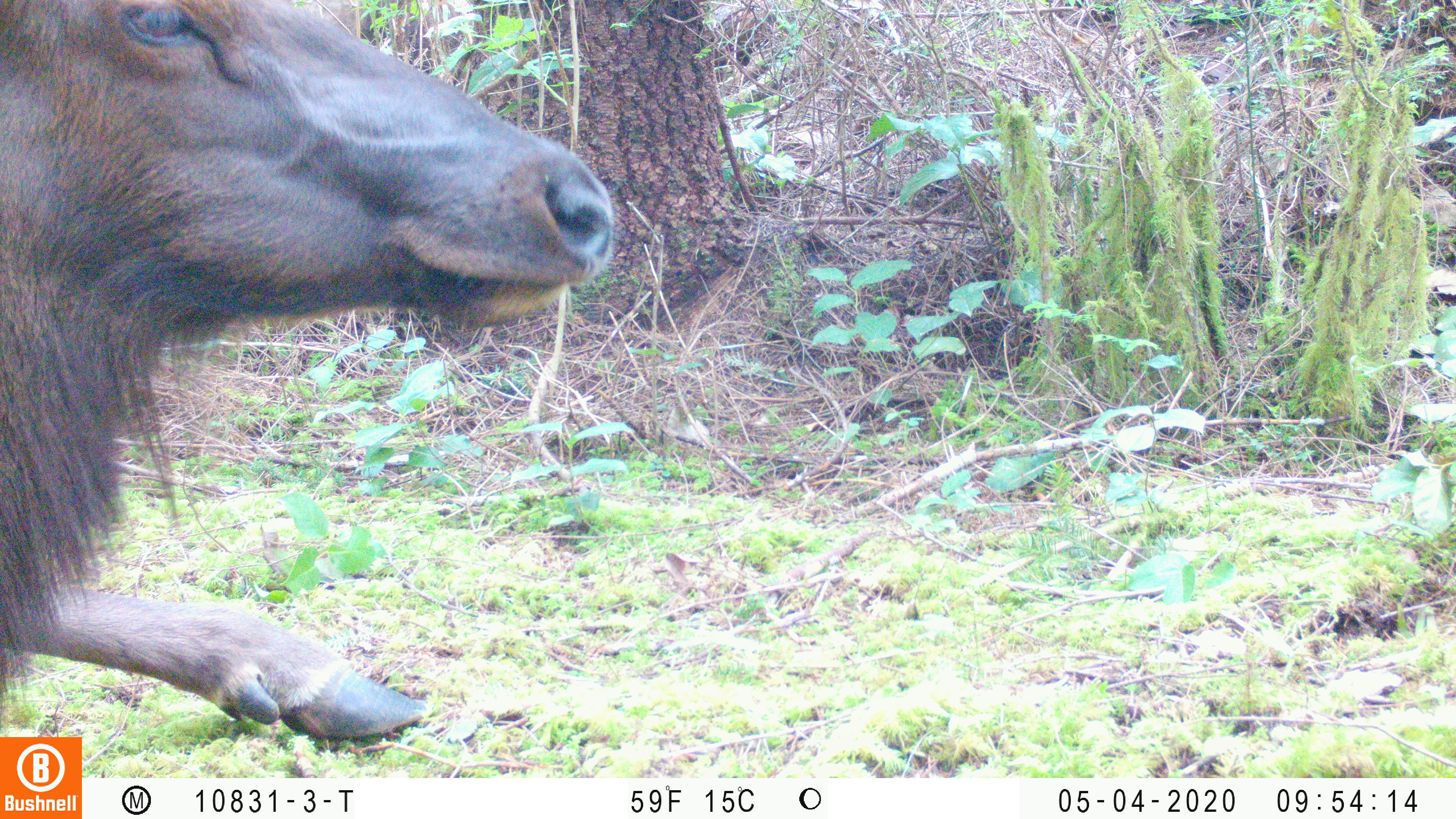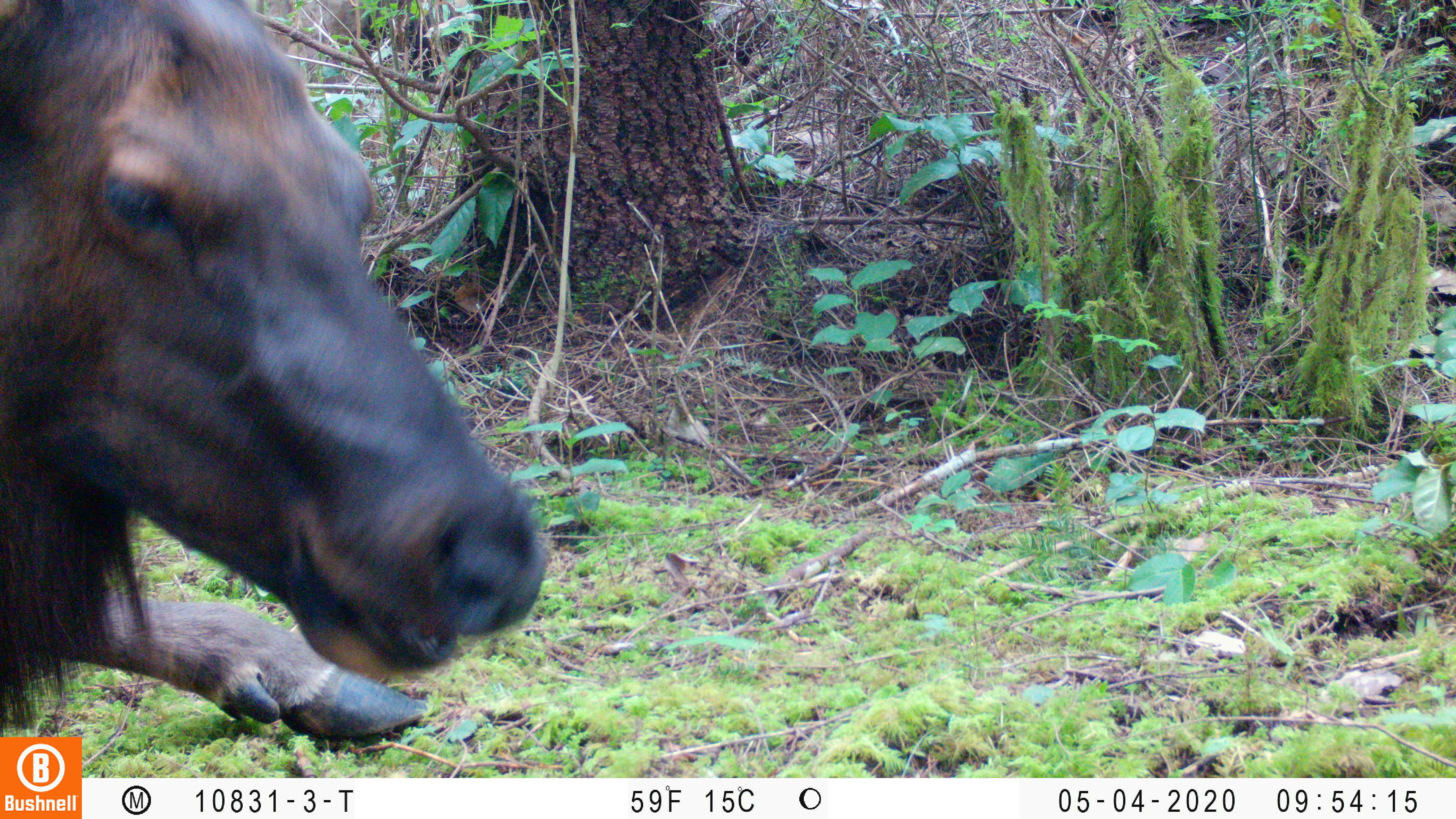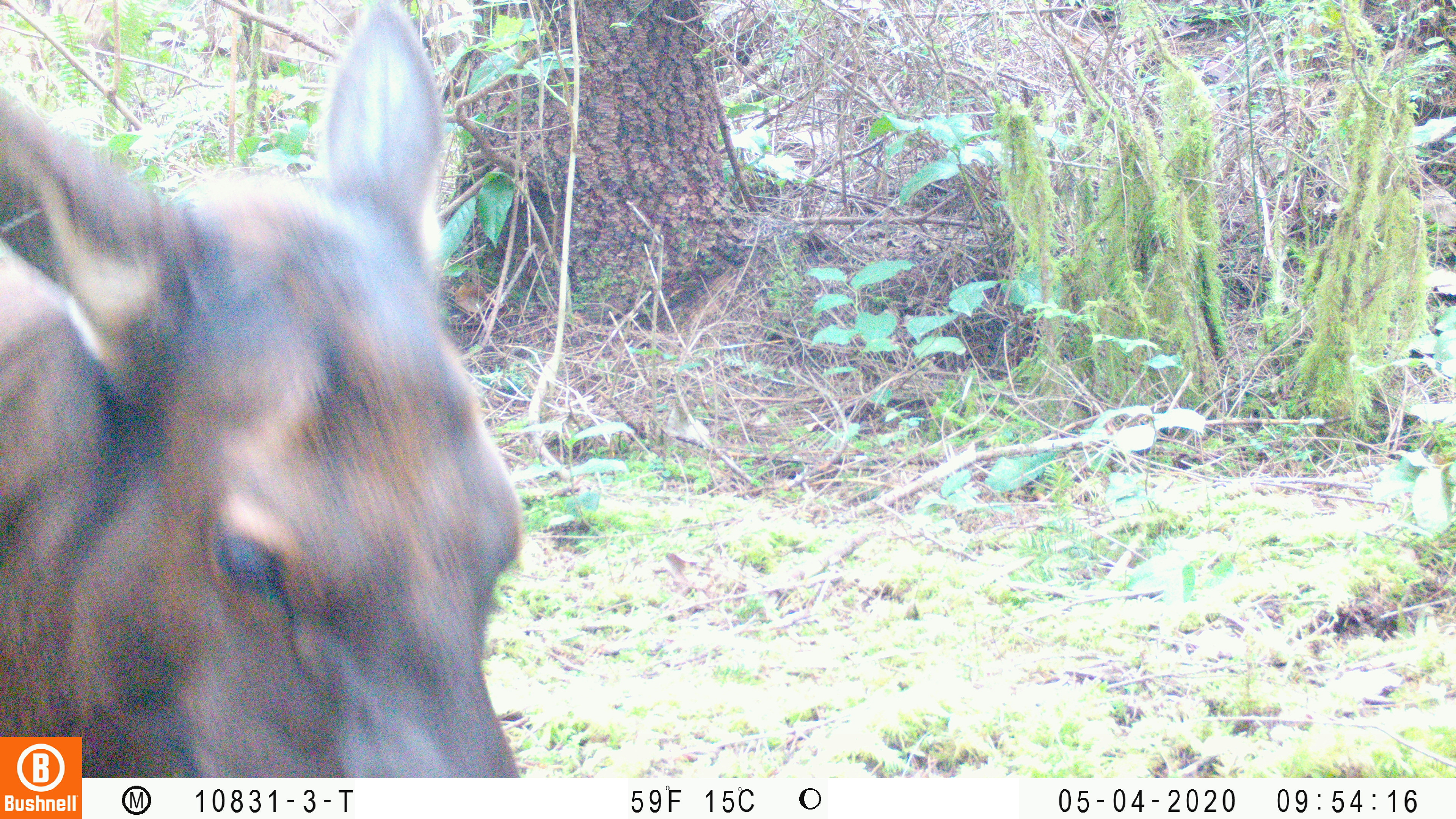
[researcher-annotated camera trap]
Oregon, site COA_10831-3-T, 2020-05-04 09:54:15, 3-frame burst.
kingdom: Animalia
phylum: Chordata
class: Mammalia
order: Artiodactyla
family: Cervidae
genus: Cervus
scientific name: Cervus canadensis roosevelti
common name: roosevelt elk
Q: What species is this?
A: Roosevelt elk (Cervus canadensis roosevelti).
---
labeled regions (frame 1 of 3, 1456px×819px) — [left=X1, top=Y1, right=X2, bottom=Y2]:
roosevelt elk: [left=2, top=2, right=620, bottom=732]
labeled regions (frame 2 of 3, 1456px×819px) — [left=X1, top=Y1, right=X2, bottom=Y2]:
roosevelt elk: [left=0, top=0, right=554, bottom=730]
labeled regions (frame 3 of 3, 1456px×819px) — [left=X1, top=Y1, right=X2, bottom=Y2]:
roosevelt elk: [left=4, top=0, right=527, bottom=730]